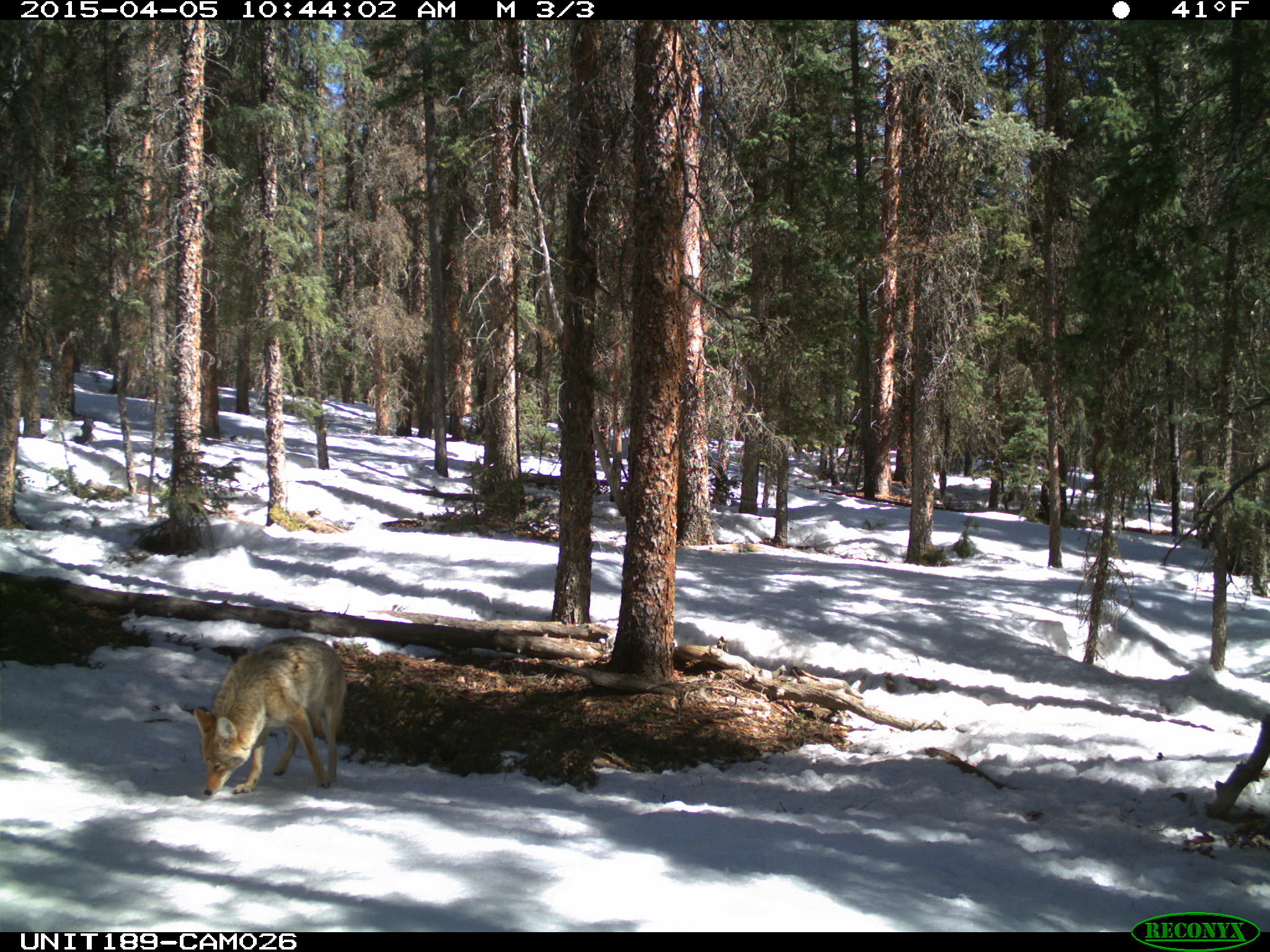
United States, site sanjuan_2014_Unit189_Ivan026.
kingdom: Animalia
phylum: Chordata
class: Mammalia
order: Carnivora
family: Canidae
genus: Canis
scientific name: Canis latrans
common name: coyote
Canis latrans (coyote).